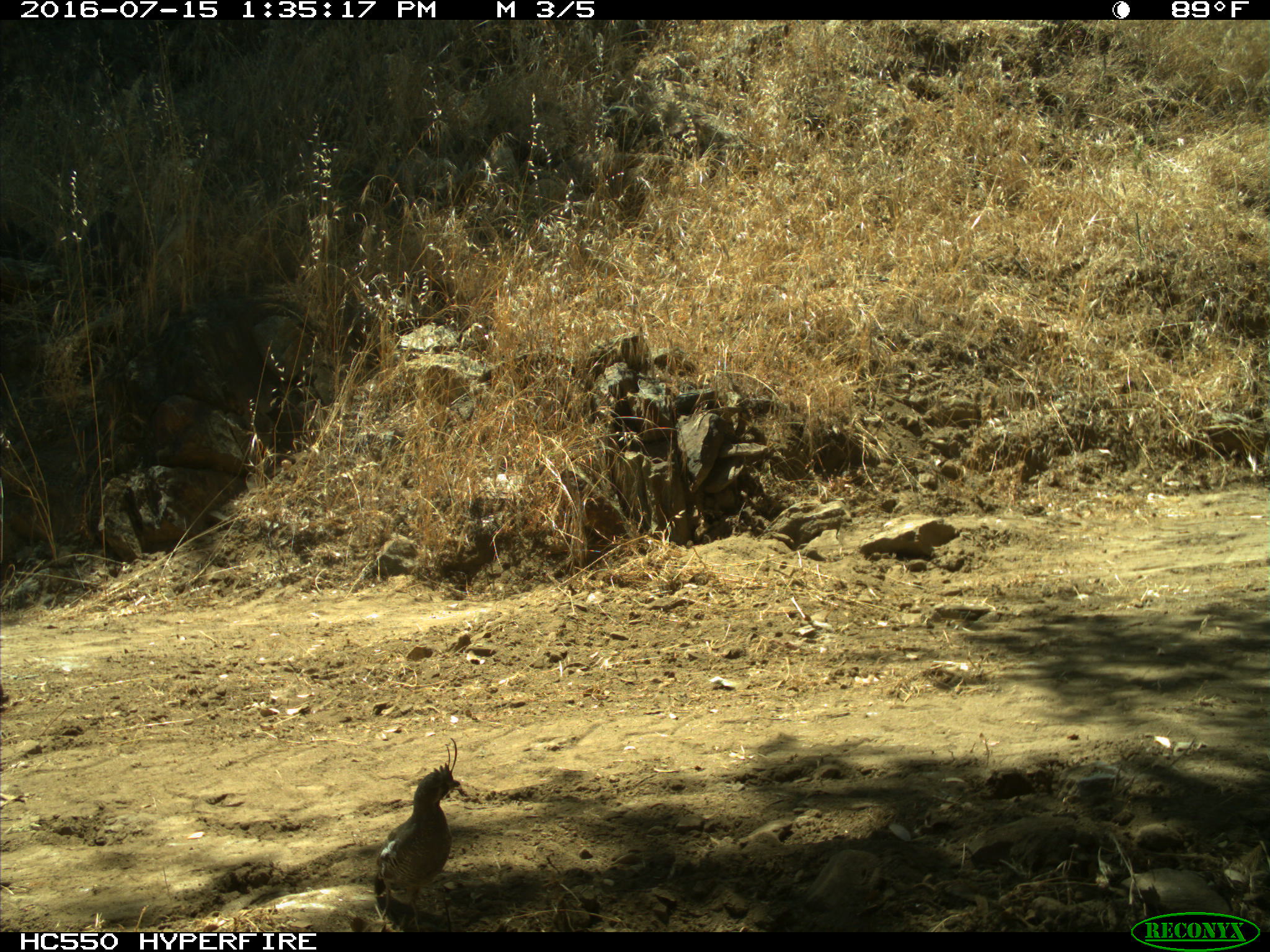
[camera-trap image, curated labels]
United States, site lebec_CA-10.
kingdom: Animalia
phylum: Chordata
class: Aves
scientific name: Aves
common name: birds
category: unidentified bird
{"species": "unidentified bird (birds) (Aves)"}